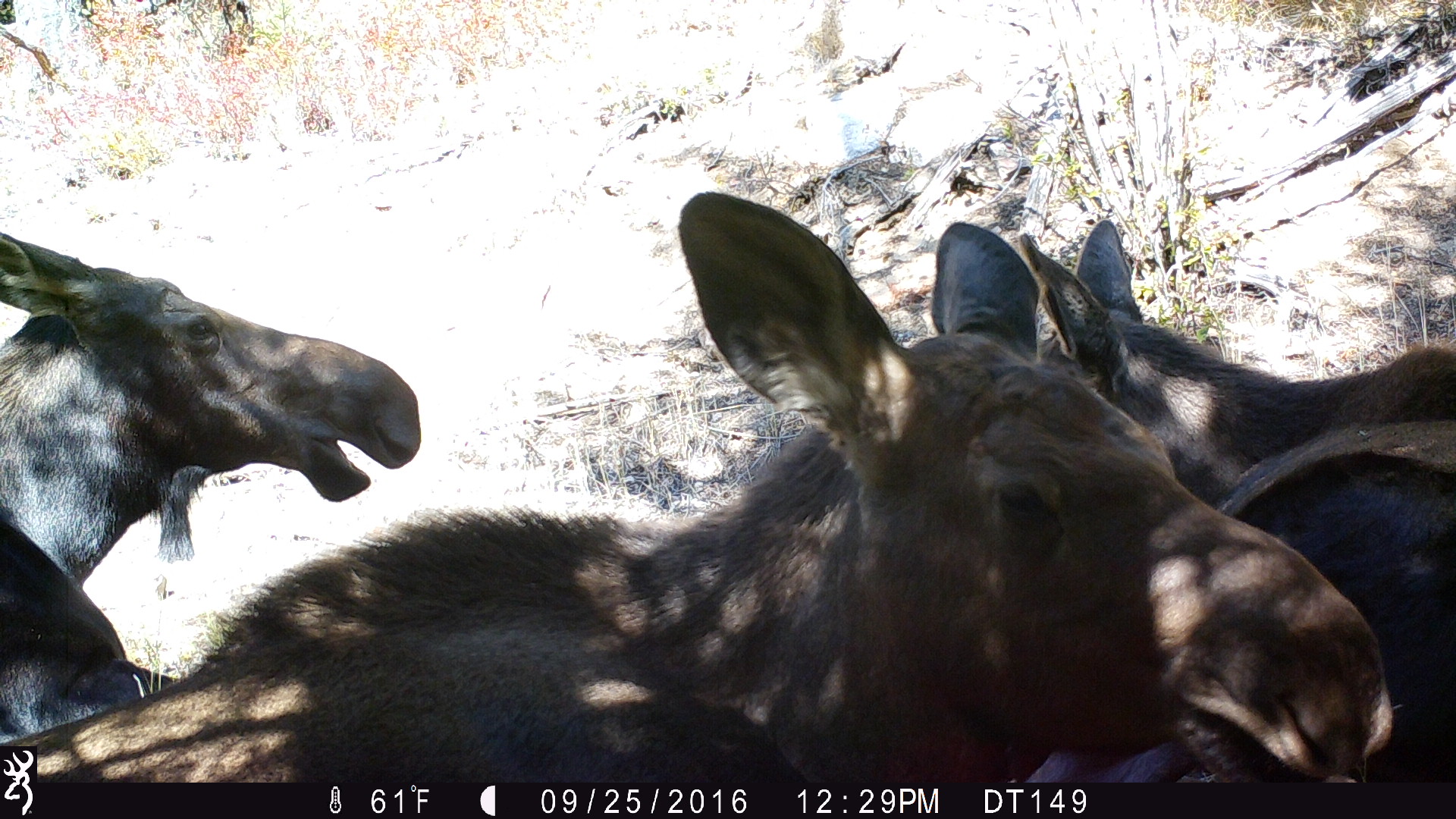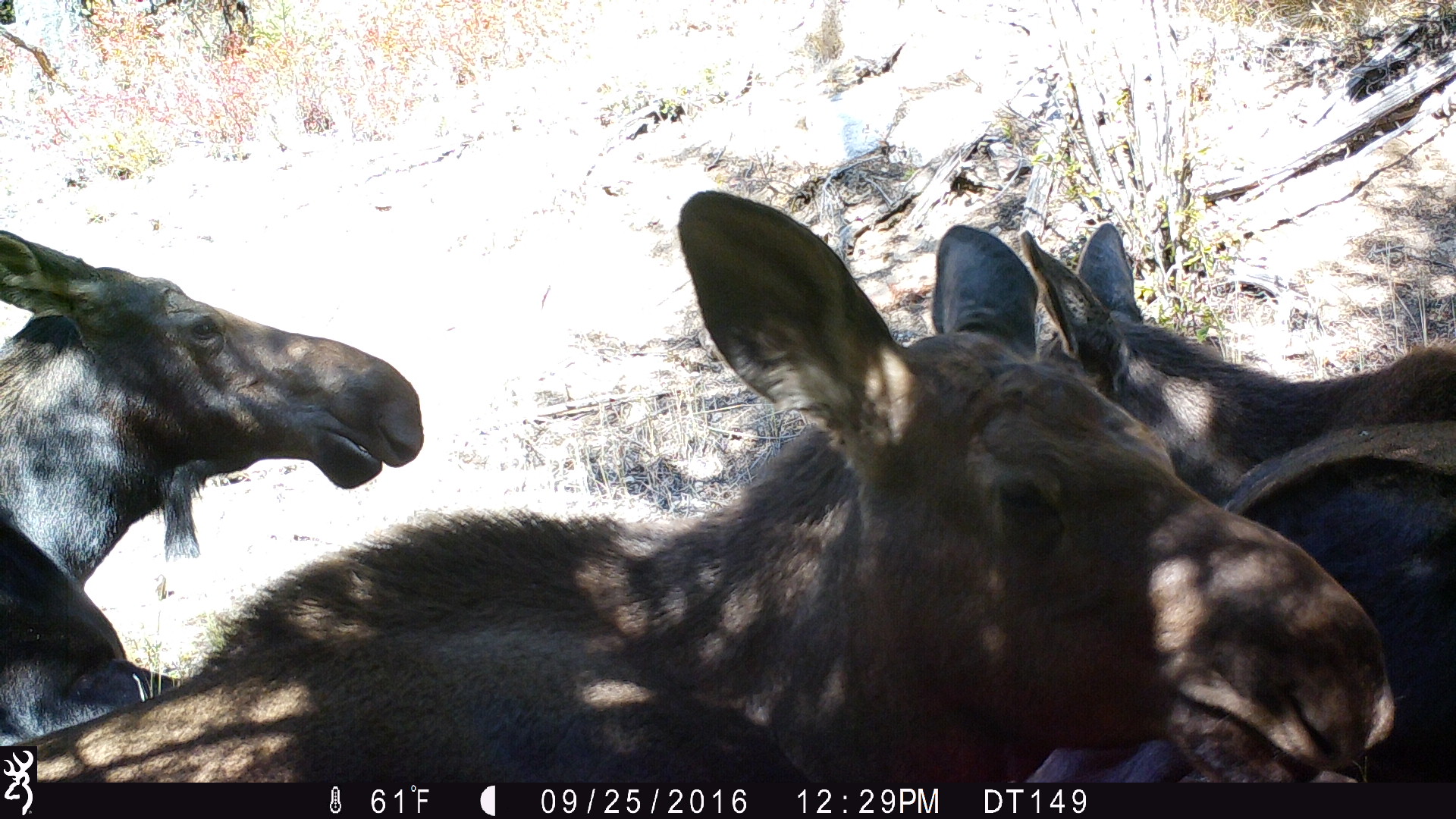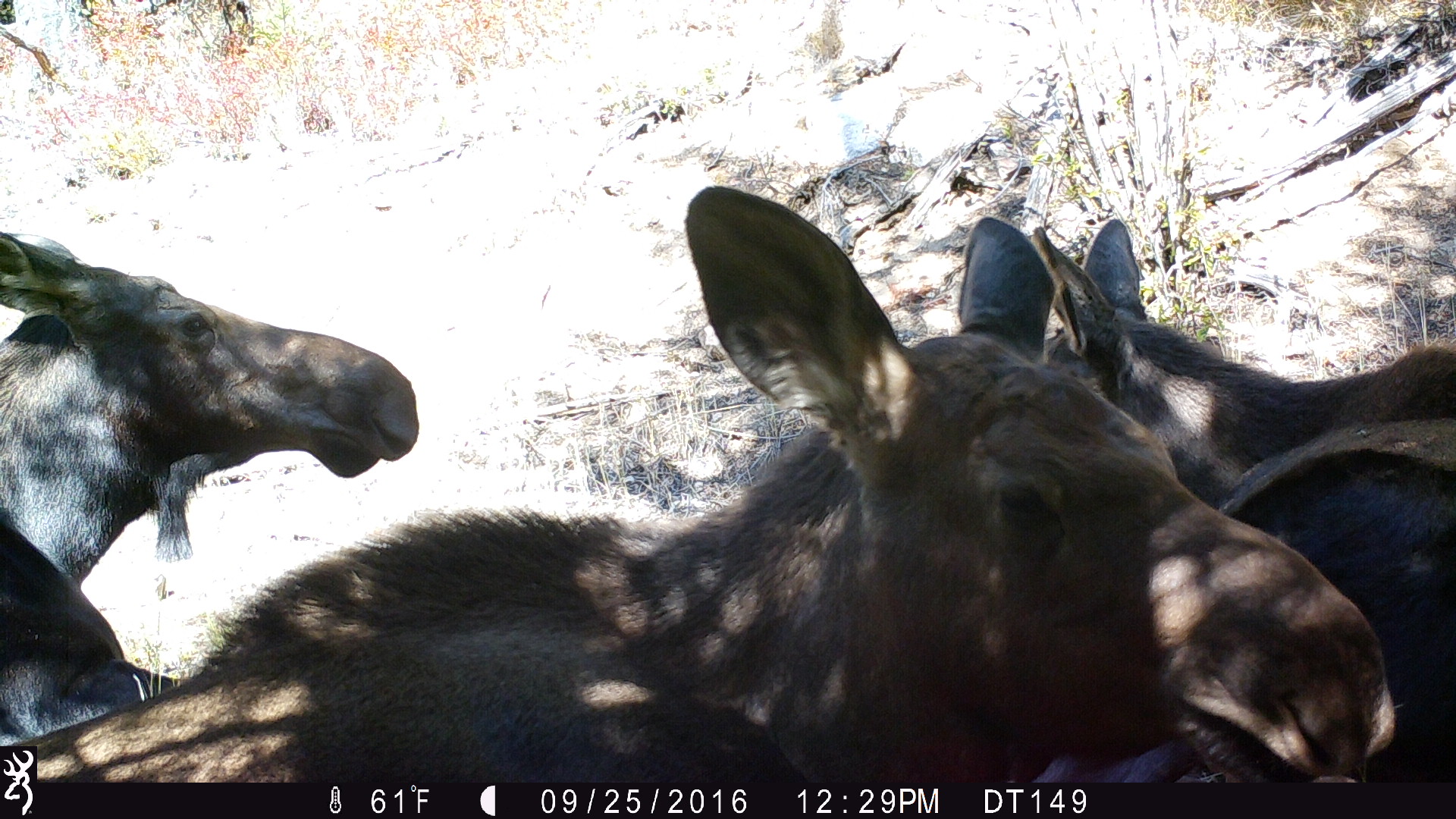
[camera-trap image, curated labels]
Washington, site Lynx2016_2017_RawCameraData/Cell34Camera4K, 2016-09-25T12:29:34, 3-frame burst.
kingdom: Animalia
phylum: Chordata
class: Mammalia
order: Artiodactyla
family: Cervidae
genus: Alces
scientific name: Alces alces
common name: moose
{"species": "Alces alces (moose)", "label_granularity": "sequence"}